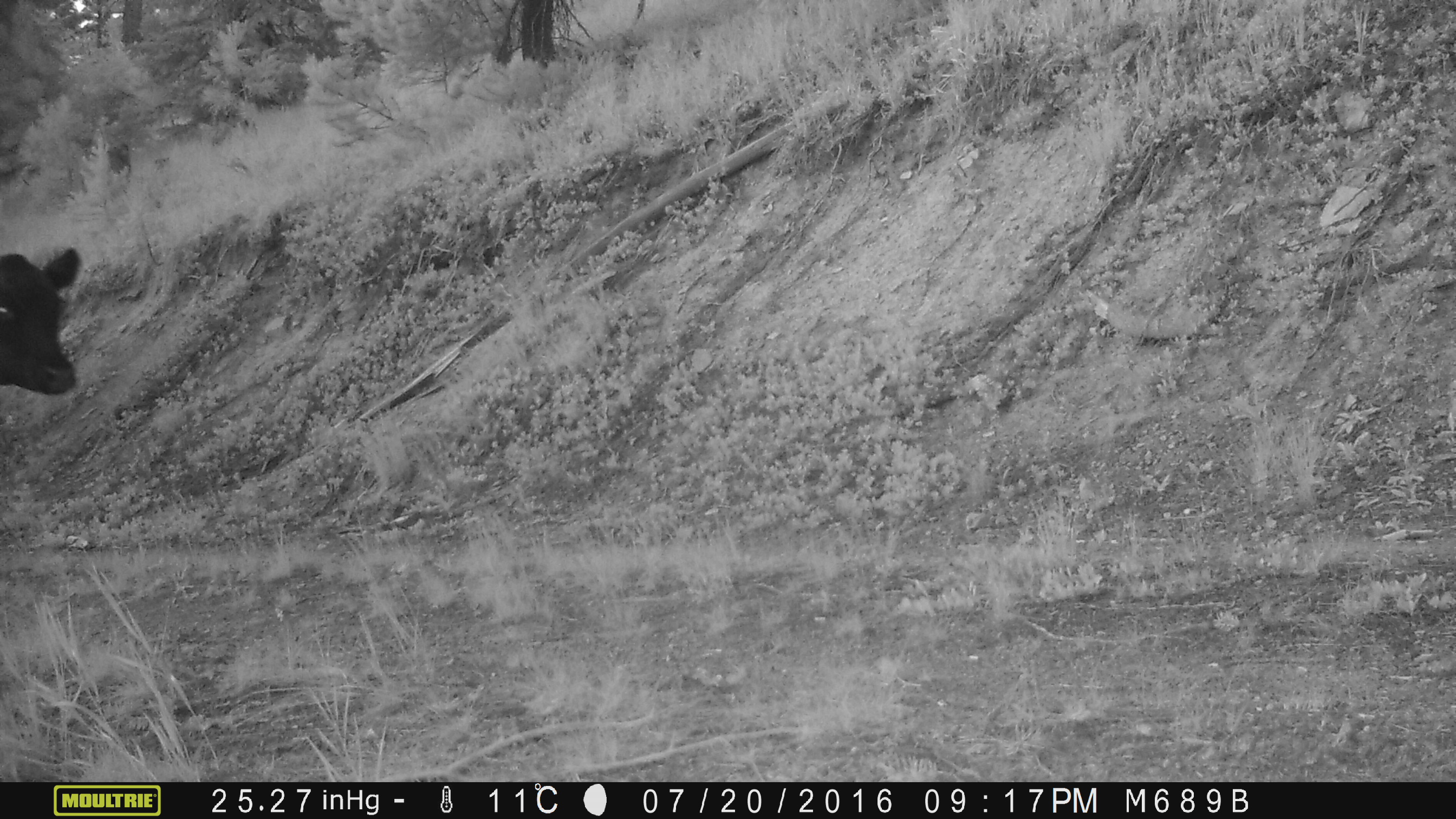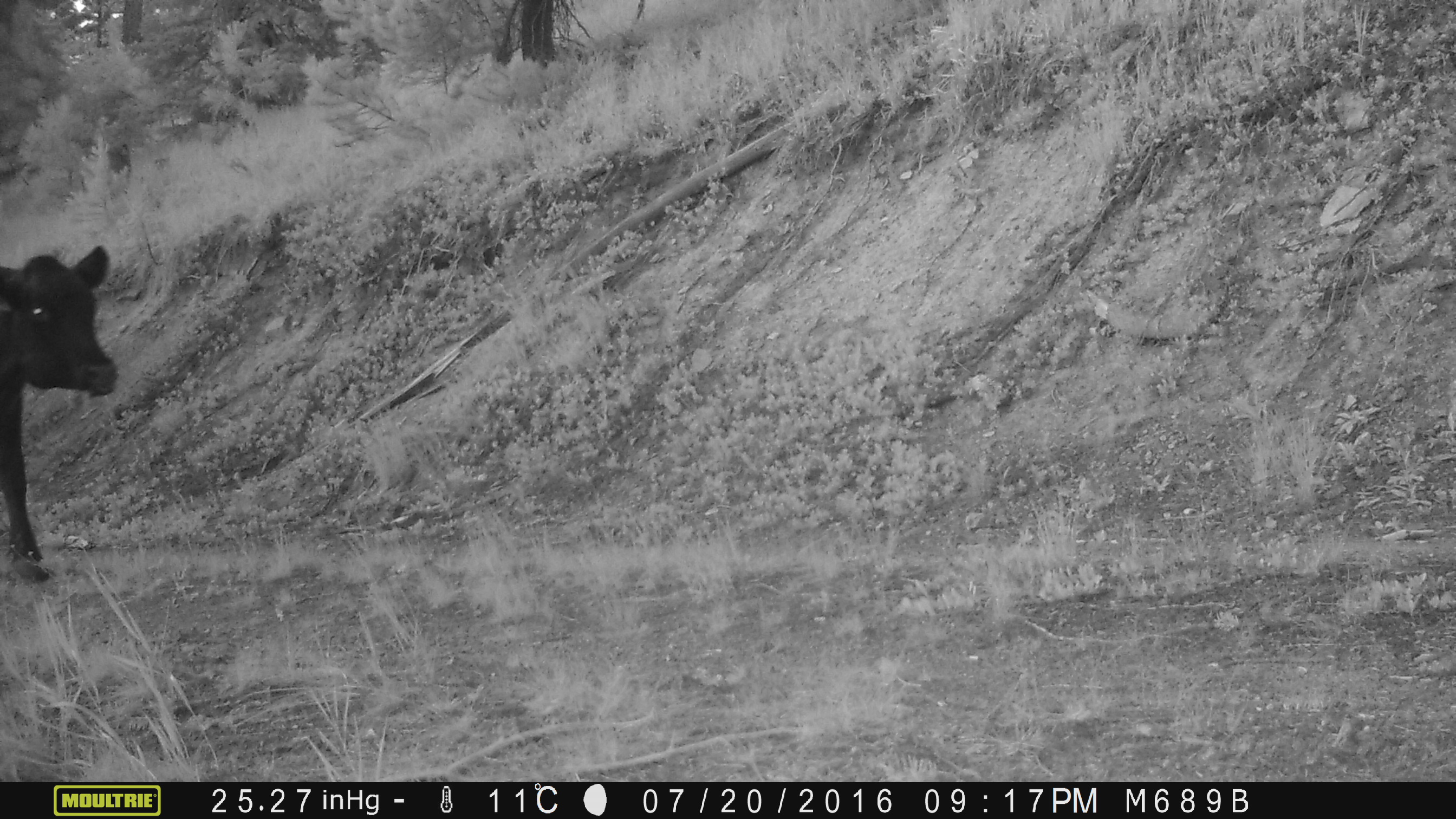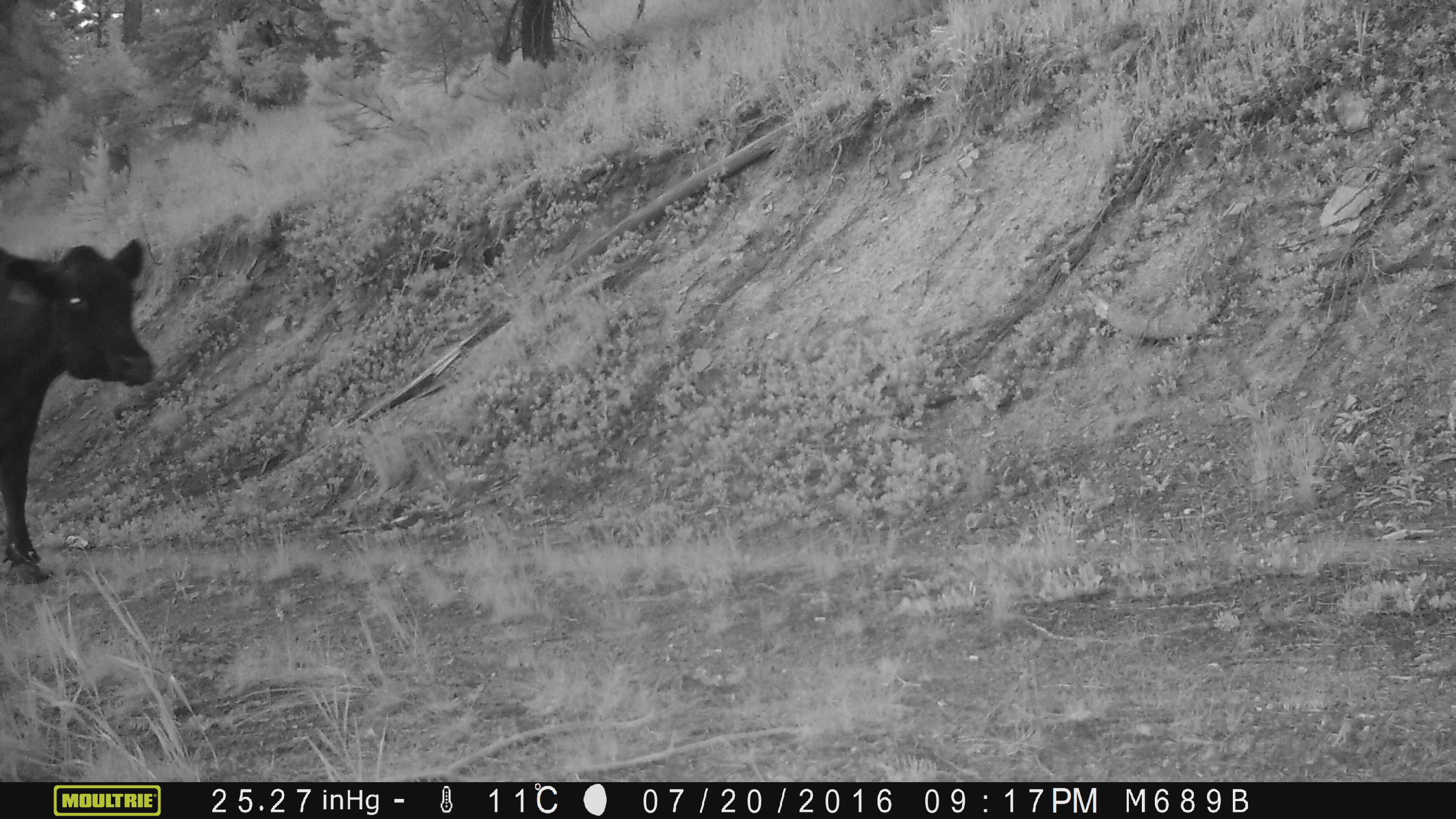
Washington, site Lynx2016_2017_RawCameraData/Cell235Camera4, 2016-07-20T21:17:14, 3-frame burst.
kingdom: Animalia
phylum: Chordata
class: Mammalia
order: Artiodactyla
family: Bovidae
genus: Bos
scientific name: Bos taurus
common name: domestic cattle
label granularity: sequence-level